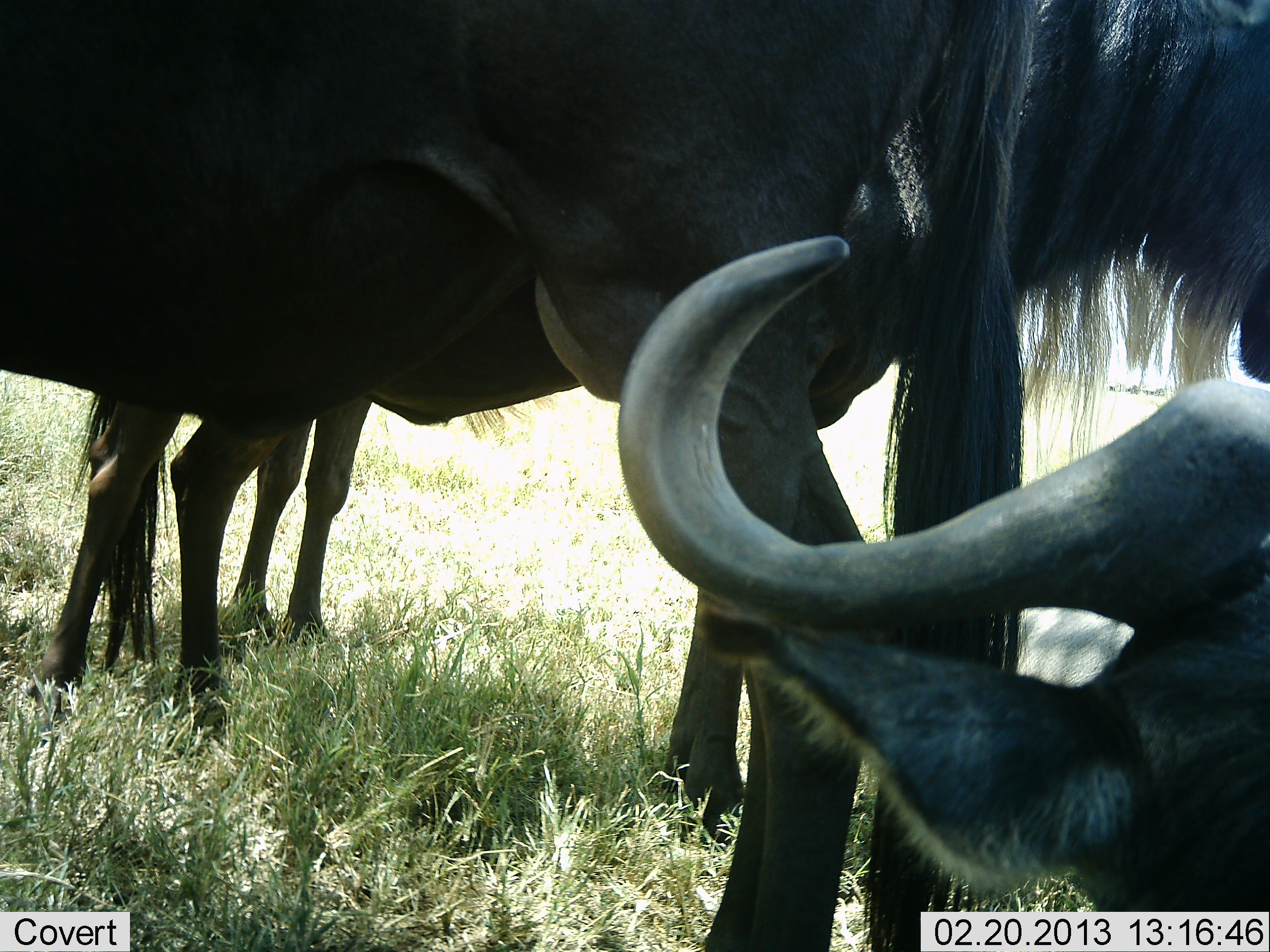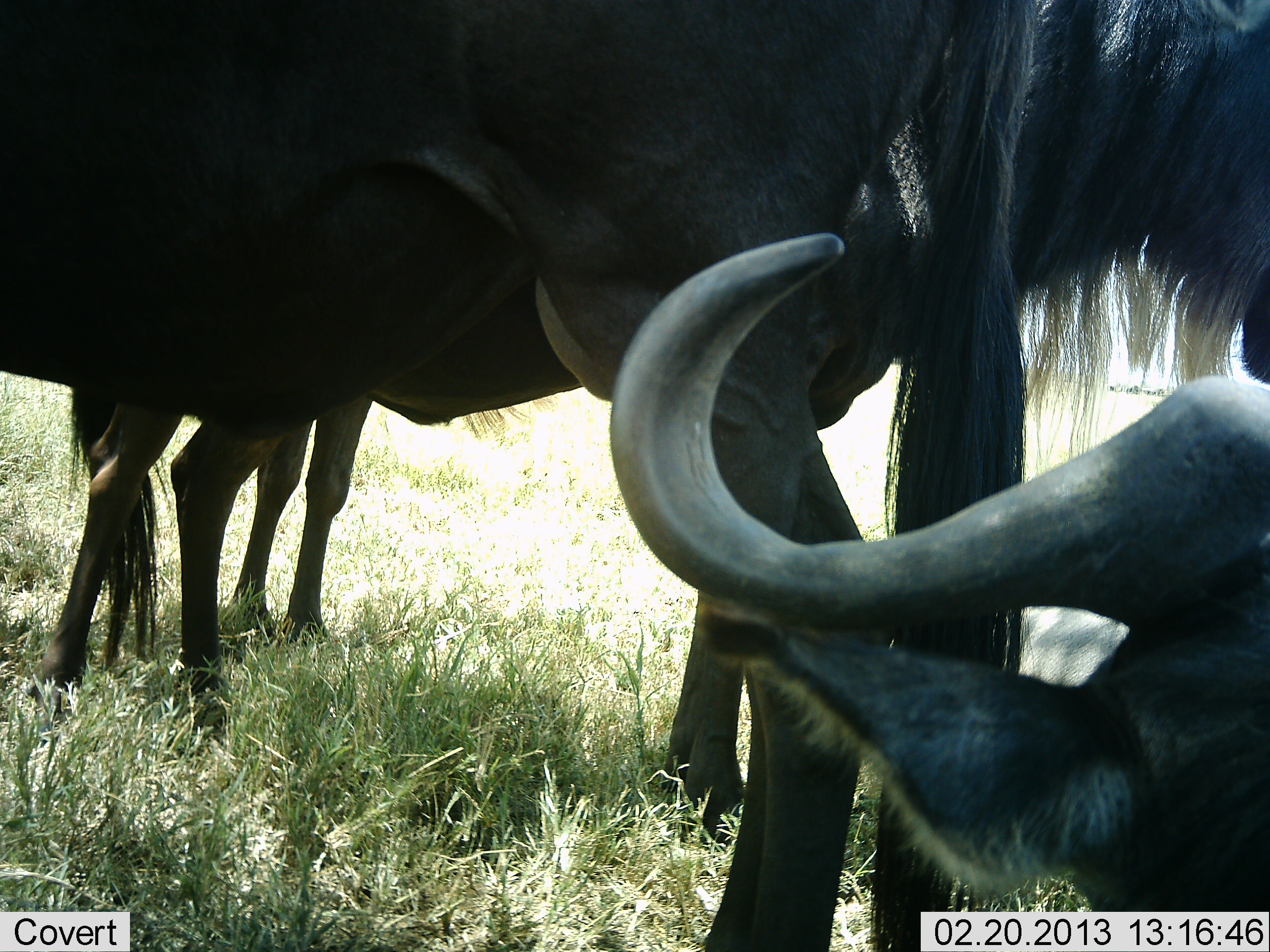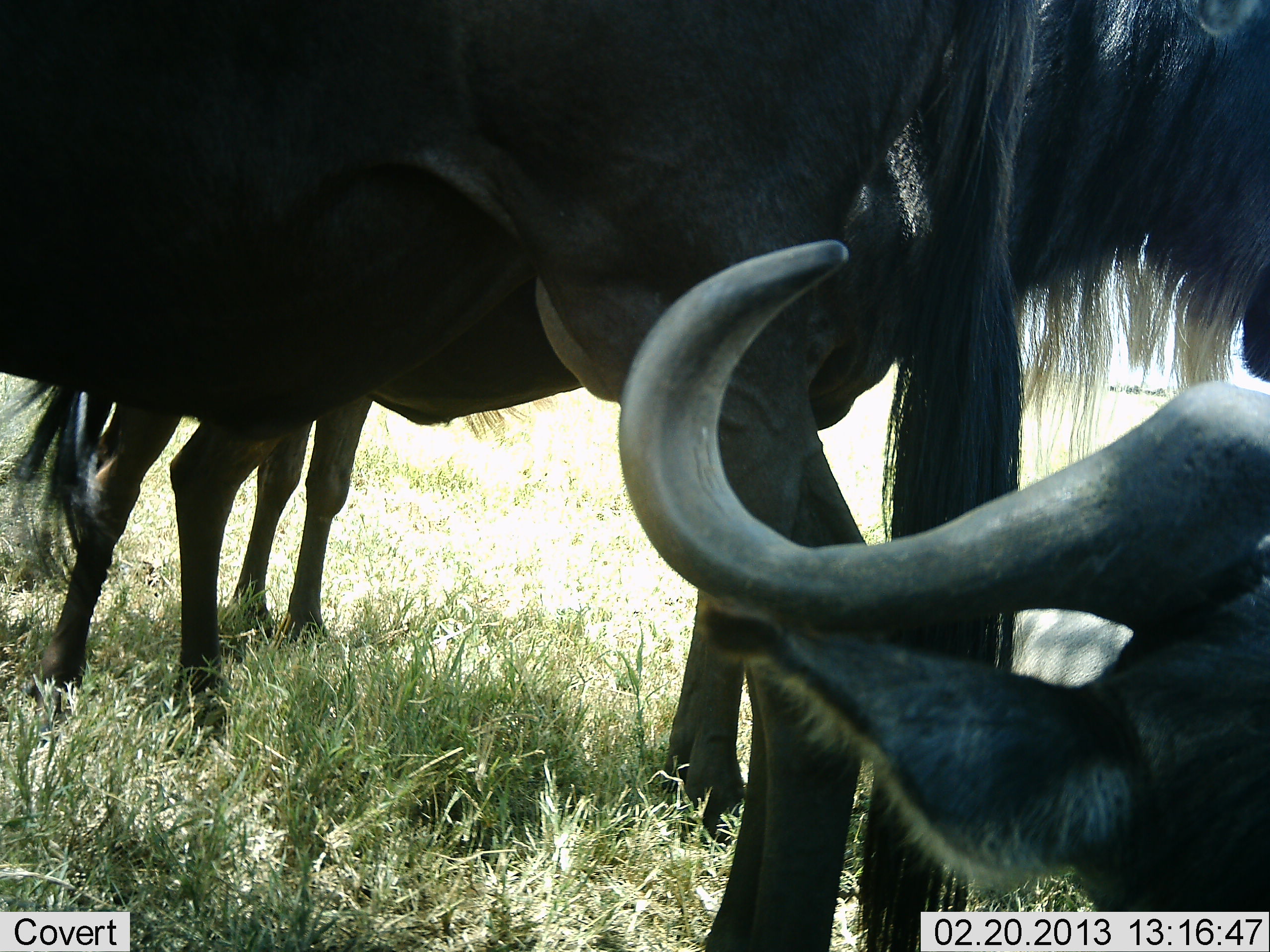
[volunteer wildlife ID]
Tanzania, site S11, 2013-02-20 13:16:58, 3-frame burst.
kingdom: Animalia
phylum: Chordata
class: Mammalia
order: Artiodactyla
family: Bovidae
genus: Connochaetes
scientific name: Connochaetes taurinus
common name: blue wildebeest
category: wildebeest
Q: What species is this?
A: Wildebeest (blue wildebeest) (Connochaetes taurinus).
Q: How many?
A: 4.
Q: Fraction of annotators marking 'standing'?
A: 82%.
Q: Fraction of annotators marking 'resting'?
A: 59%.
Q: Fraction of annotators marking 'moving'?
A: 0%.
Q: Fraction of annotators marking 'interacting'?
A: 6%.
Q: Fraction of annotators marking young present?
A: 6%.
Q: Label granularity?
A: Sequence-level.